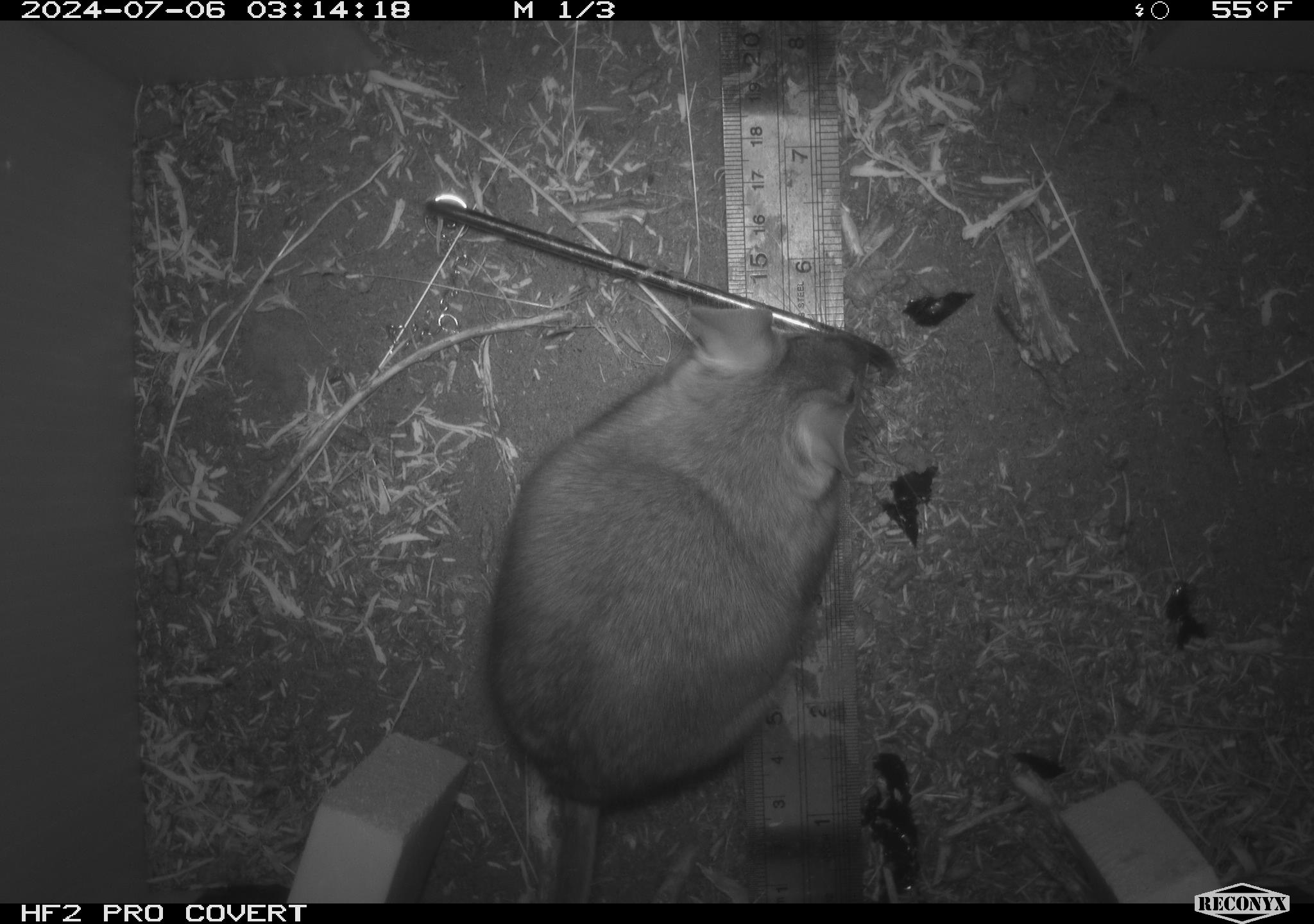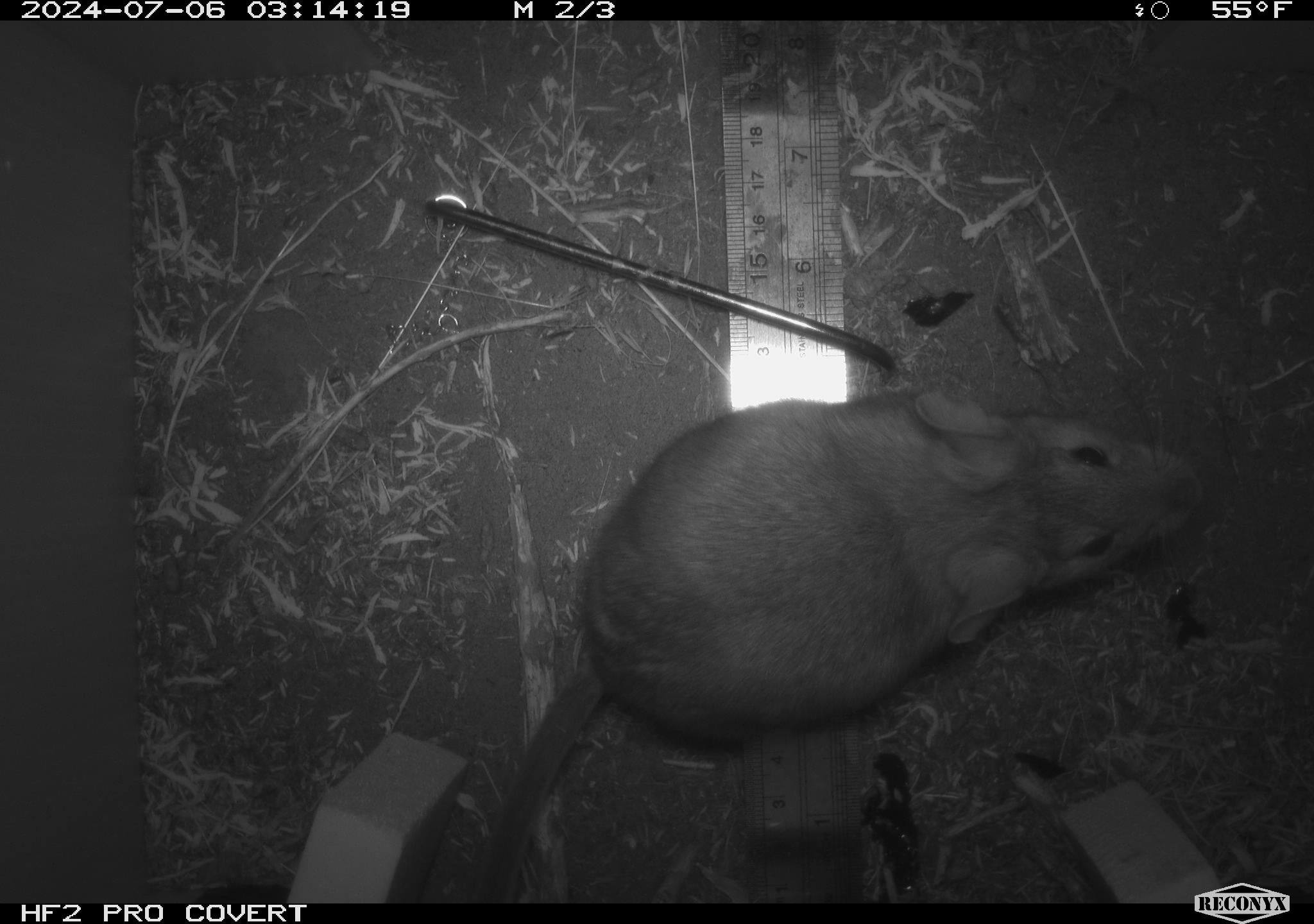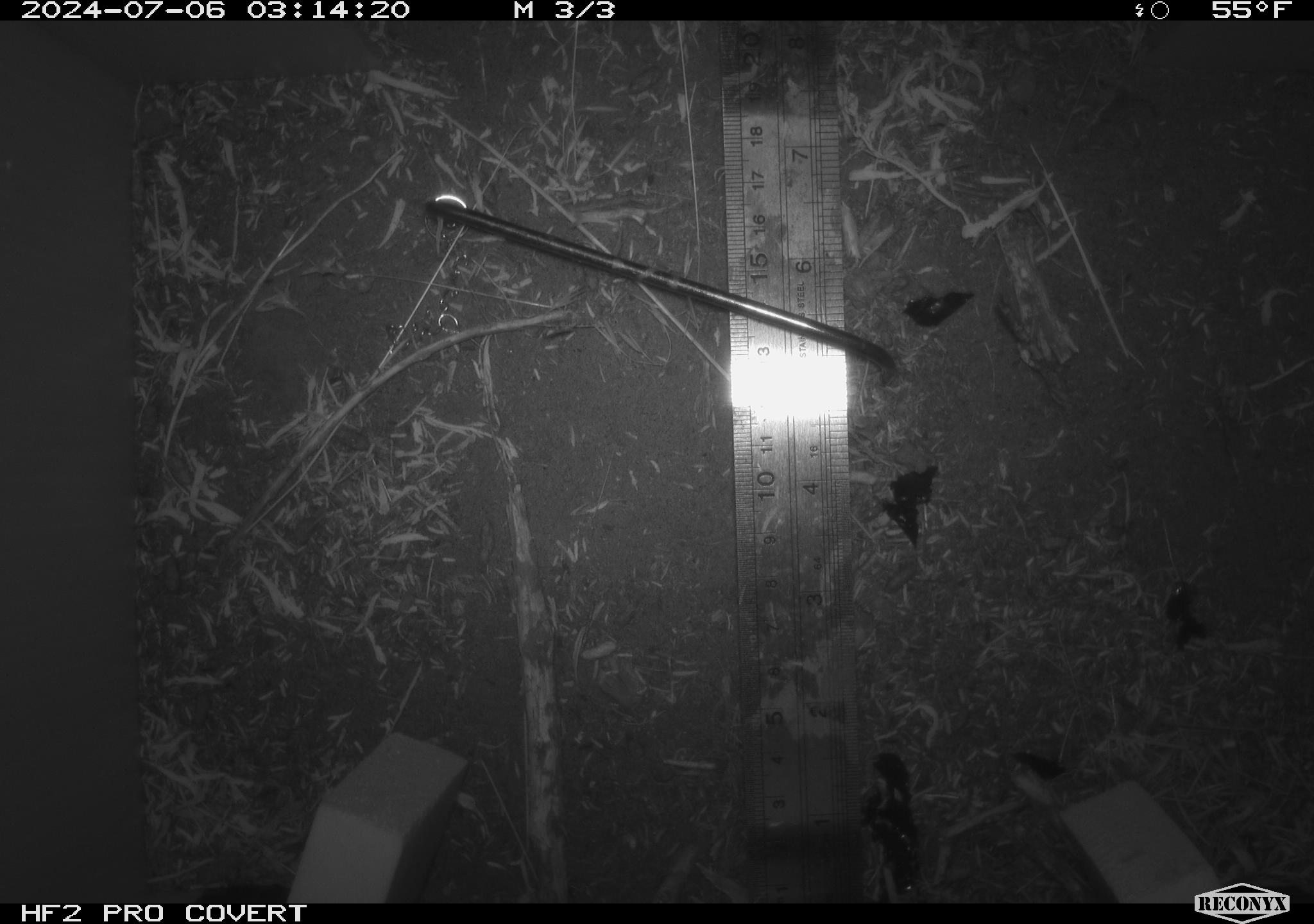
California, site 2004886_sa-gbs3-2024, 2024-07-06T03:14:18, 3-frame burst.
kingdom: Animalia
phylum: Chordata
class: Mammalia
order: Rodentia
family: Cricetidae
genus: Neotoma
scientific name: Neotoma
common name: pack rat or woodrat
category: neotoma species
Neotoma species (pack rat or woodrat) (Neotoma).